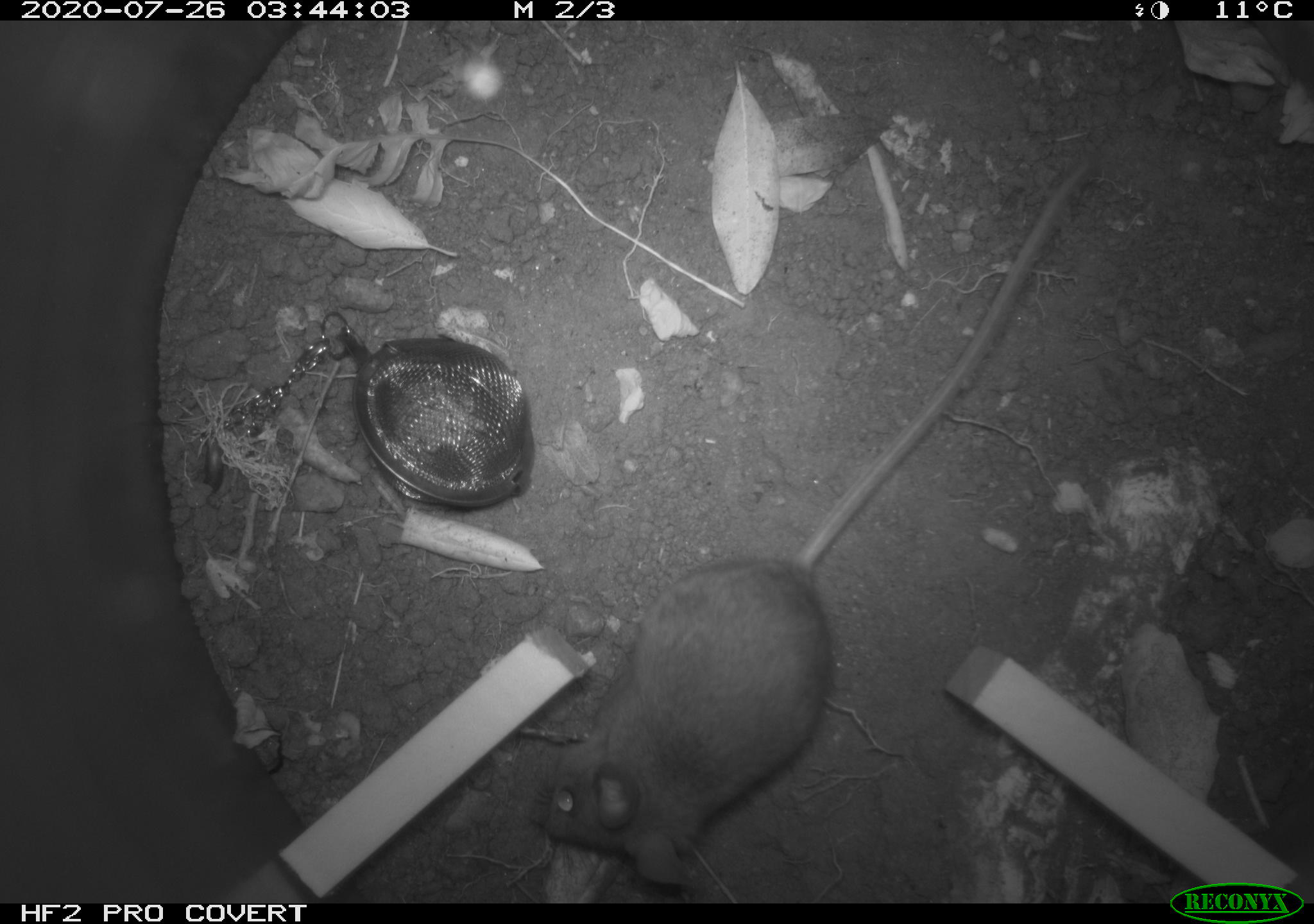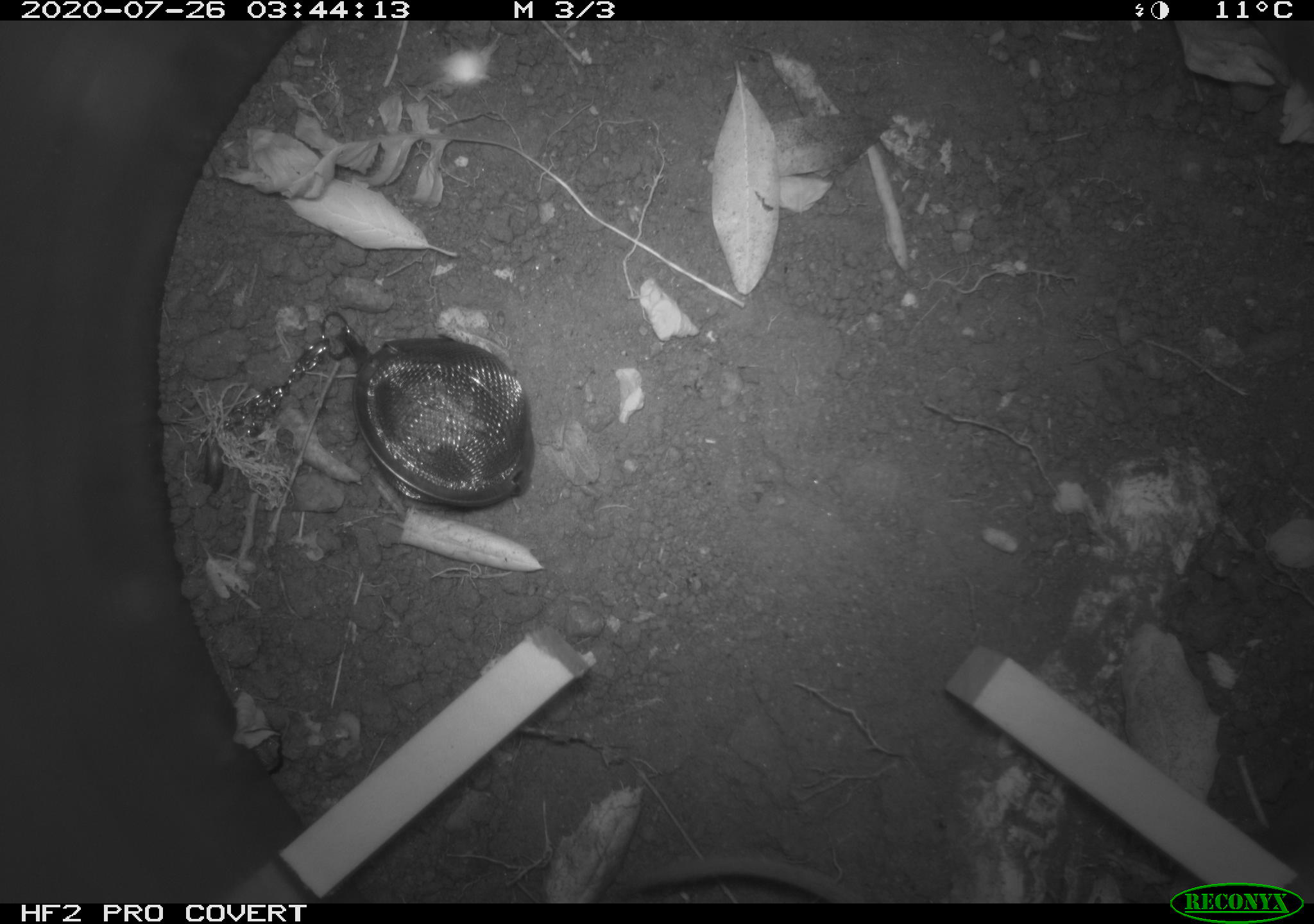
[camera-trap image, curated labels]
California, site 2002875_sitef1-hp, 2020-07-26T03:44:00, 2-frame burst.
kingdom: Animalia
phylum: Chordata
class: Mammalia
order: Rodentia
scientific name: Rodentia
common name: rodent